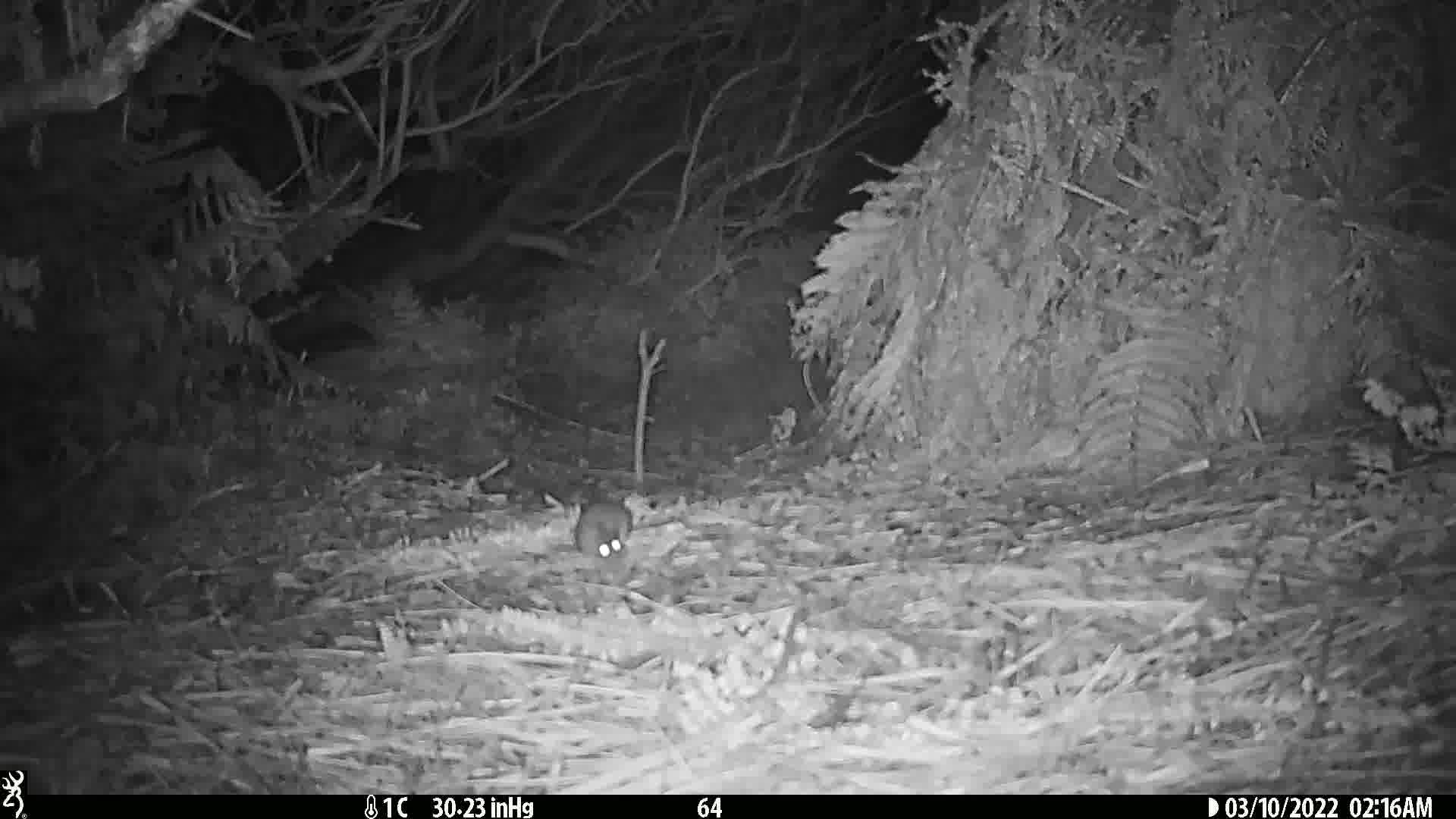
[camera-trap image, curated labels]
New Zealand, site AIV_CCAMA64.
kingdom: Animalia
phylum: Chordata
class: Mammalia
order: Rodentia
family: Muridae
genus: Mus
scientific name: Mus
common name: mouse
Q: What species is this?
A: Mouse (Mus).